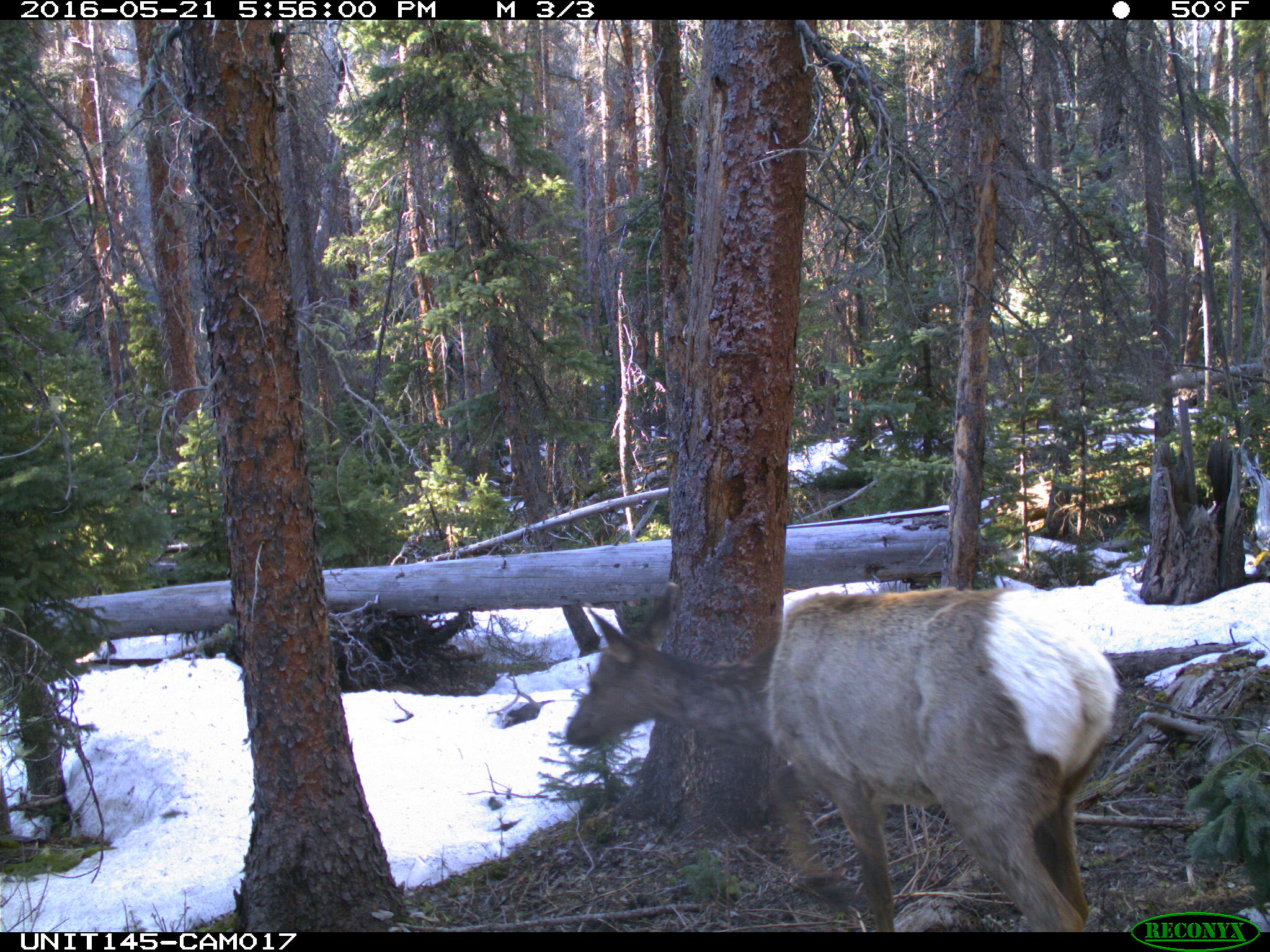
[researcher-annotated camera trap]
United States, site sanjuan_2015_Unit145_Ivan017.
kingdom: Animalia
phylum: Chordata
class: Mammalia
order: Artiodactyla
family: Cervidae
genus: Cervus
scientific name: Cervus elaphus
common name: red deer